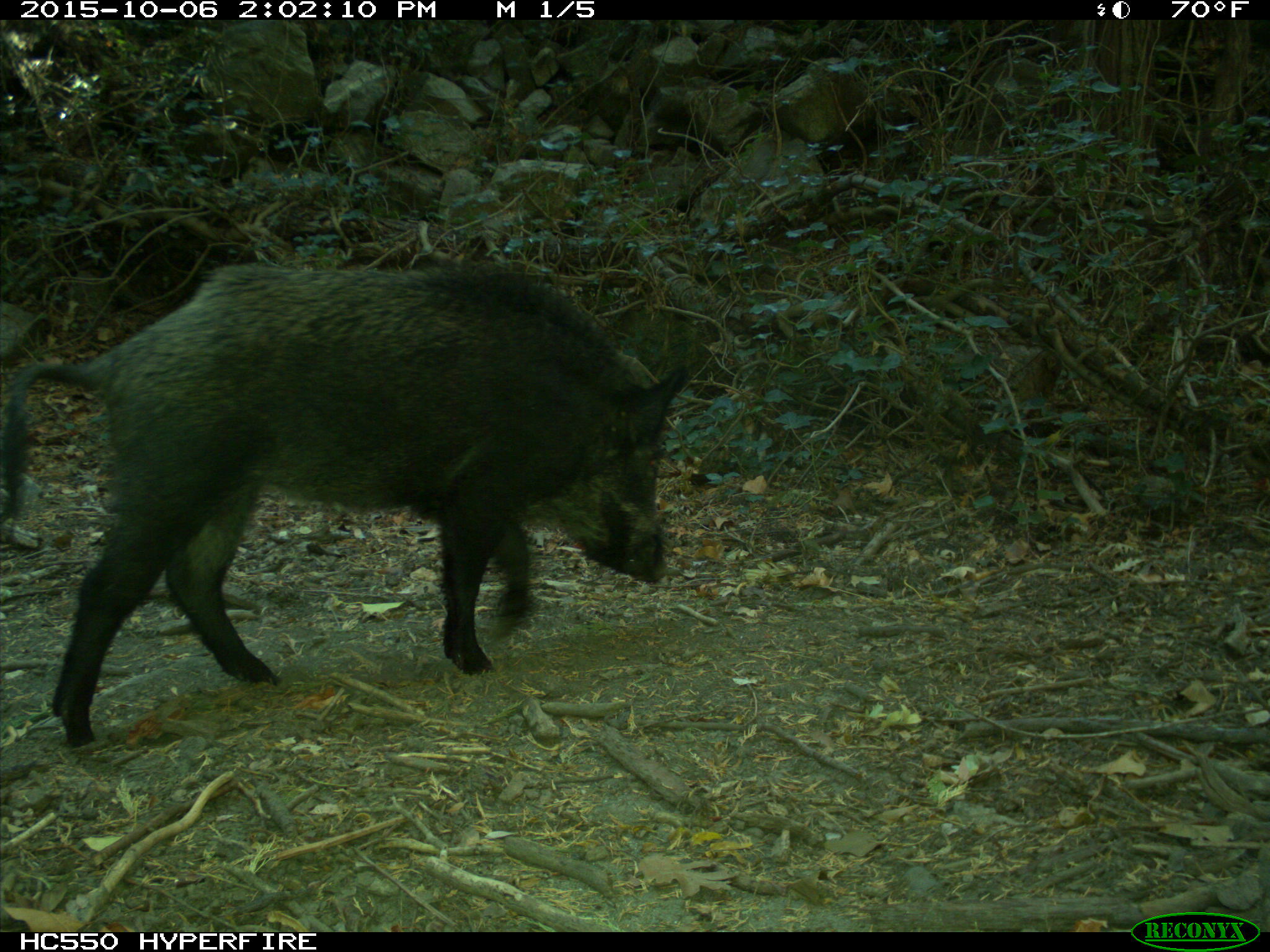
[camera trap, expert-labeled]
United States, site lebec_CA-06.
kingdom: Animalia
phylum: Chordata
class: Mammalia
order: Artiodactyla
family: Suidae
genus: Sus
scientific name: Sus scrofa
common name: wild boar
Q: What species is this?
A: Sus scrofa (wild boar).